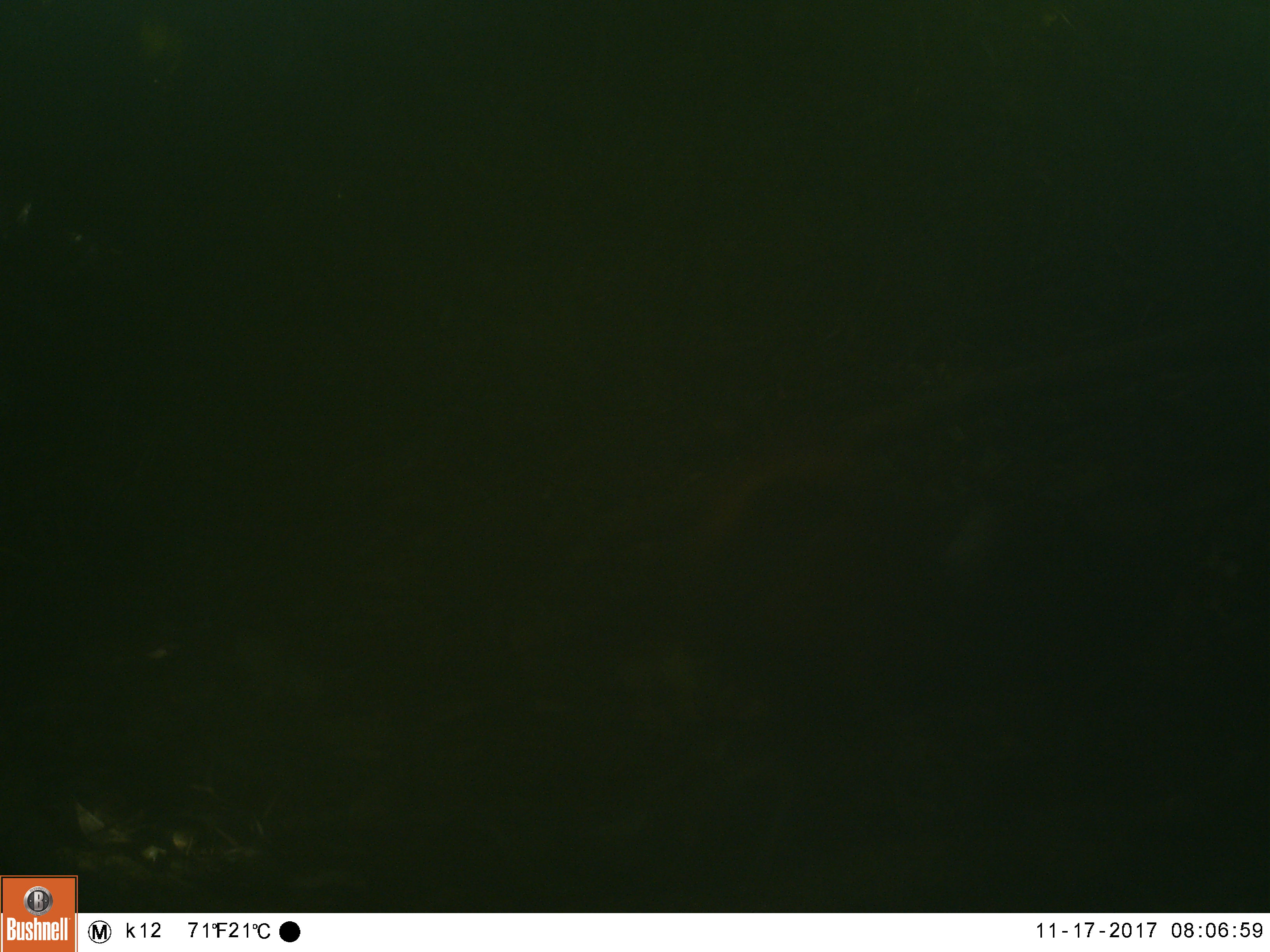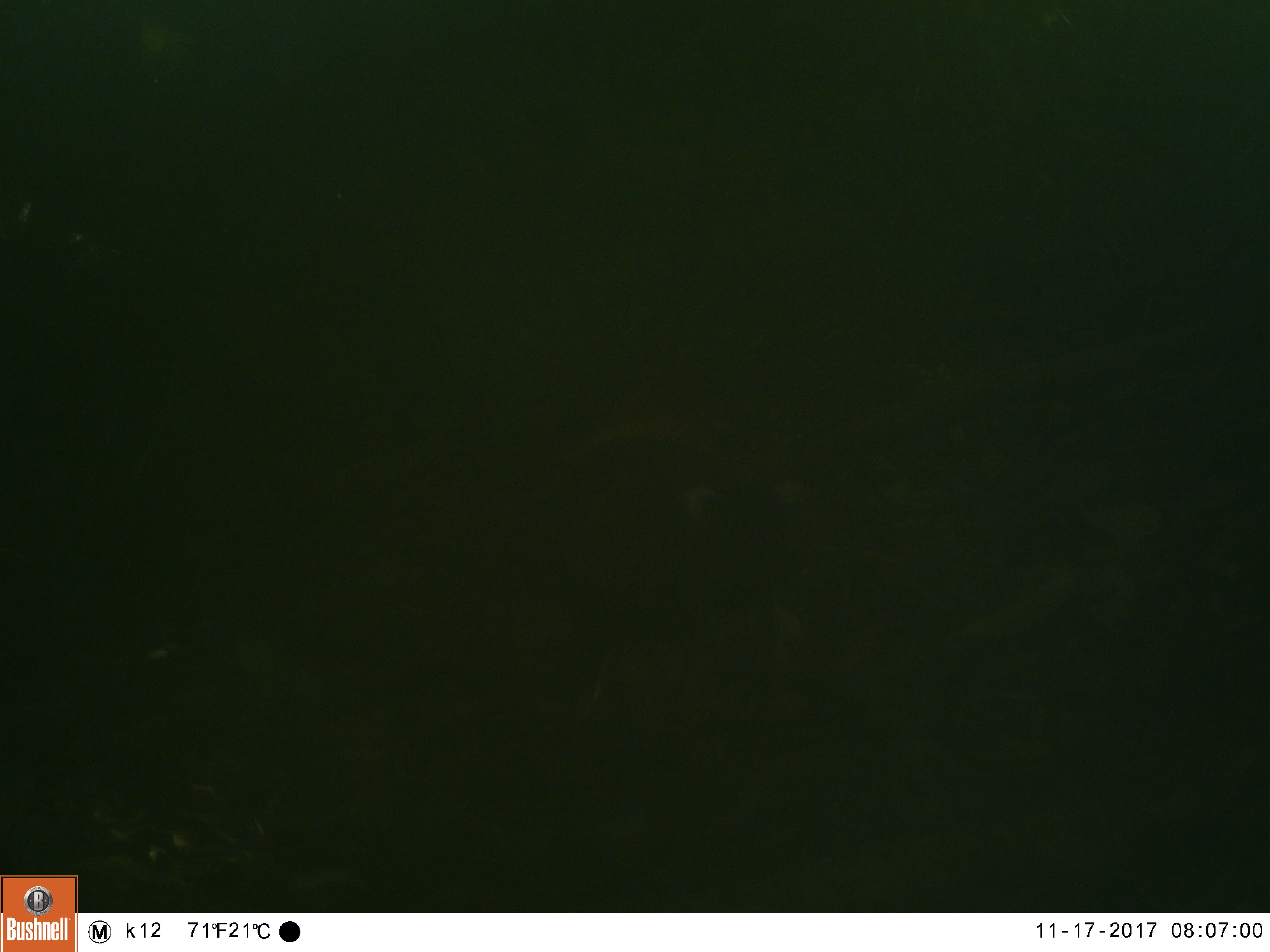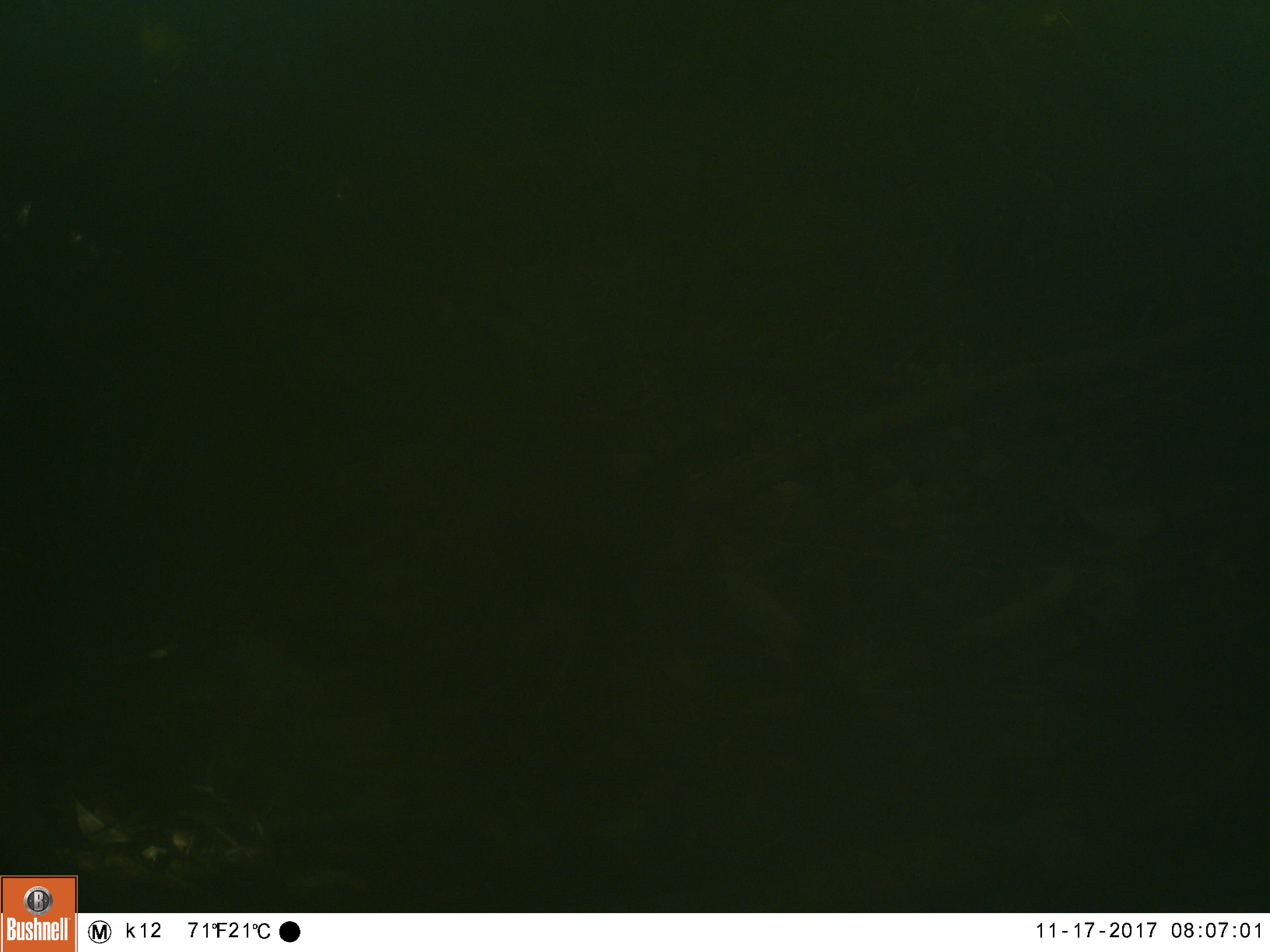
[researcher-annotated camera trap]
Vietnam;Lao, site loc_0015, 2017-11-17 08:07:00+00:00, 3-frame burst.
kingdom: Animalia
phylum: Chordata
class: Aves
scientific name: Aves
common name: bird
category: unidentified bird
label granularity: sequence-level